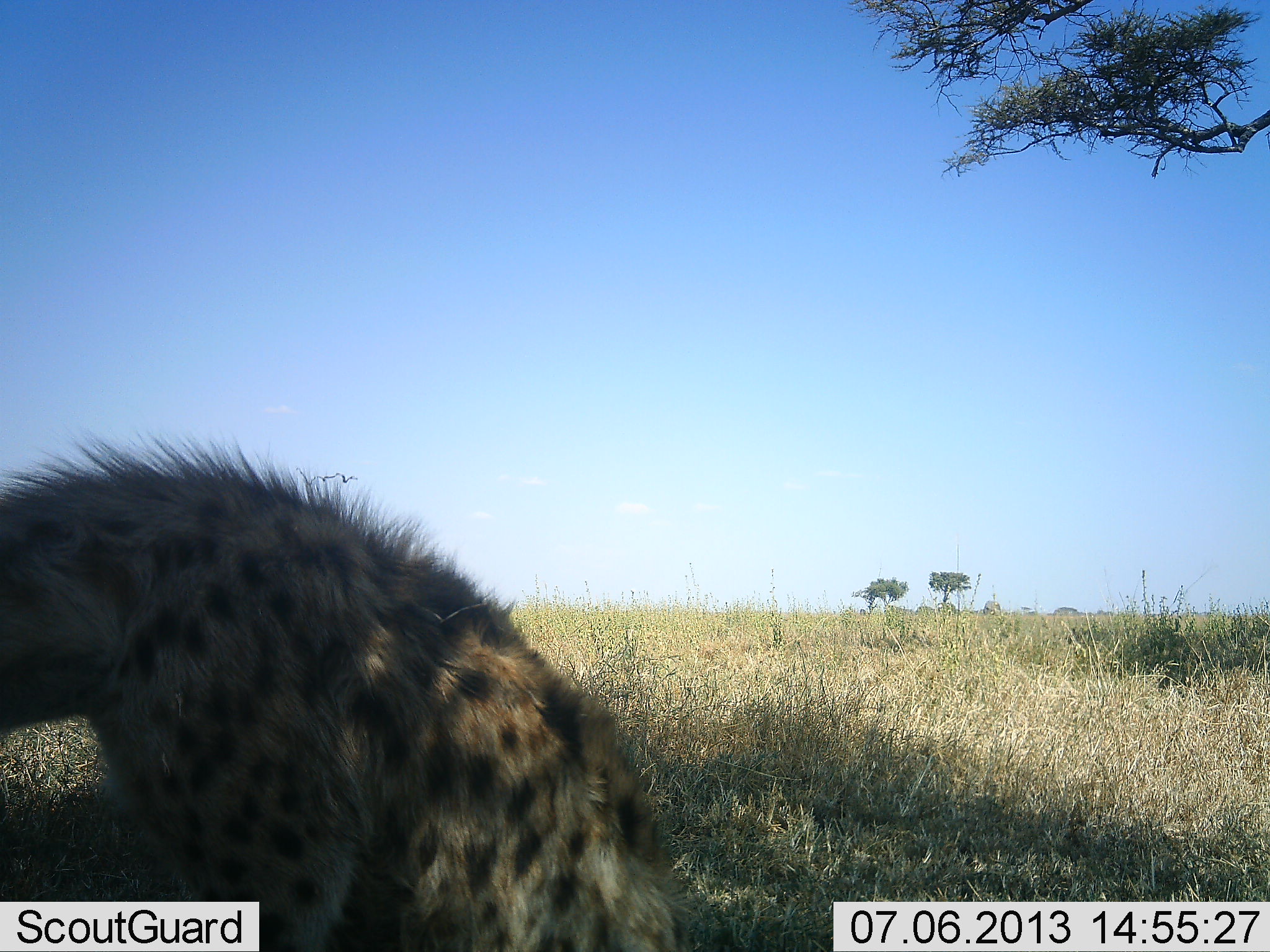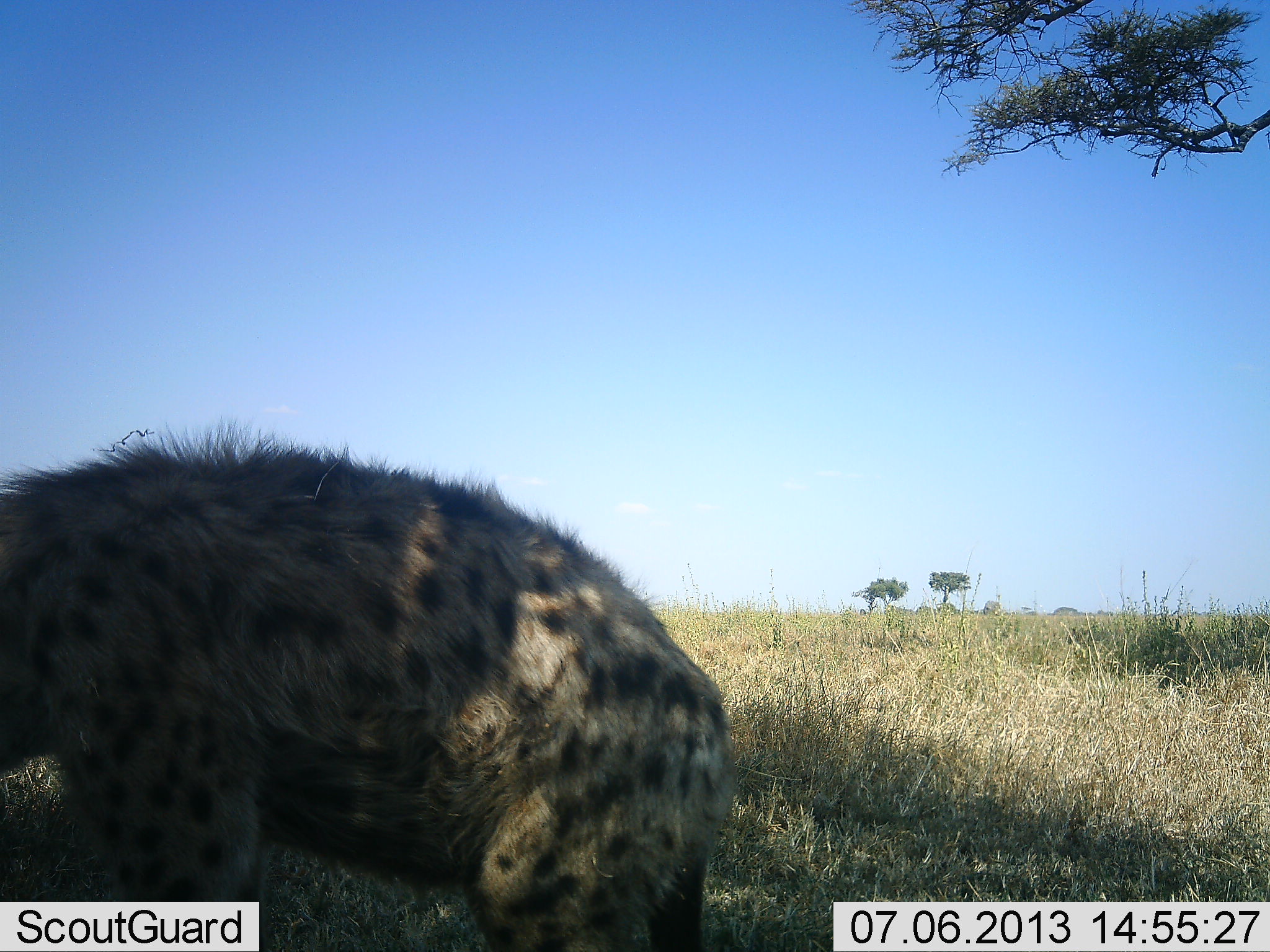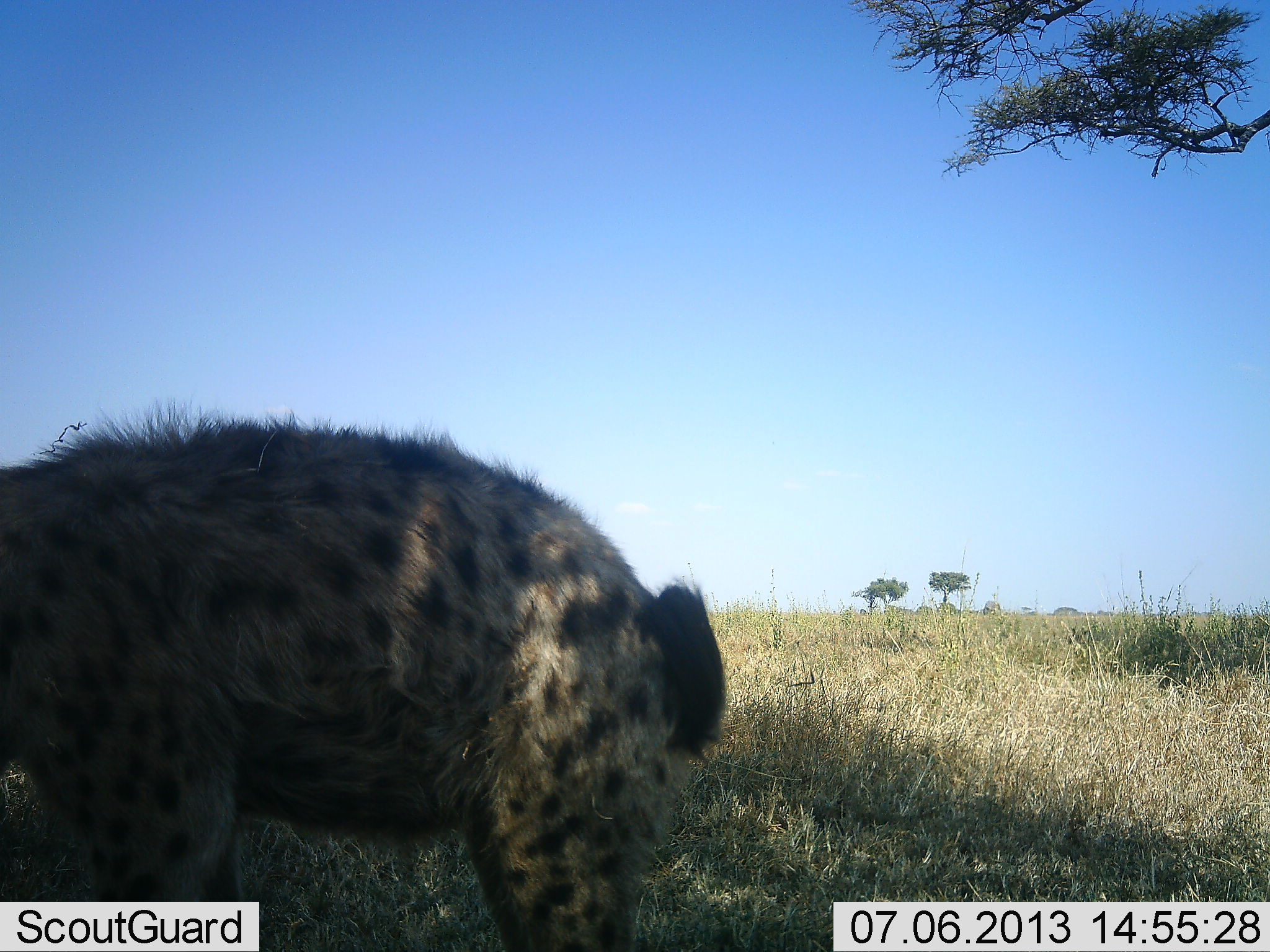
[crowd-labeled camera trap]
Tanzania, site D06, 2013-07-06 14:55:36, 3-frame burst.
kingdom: Animalia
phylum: Chordata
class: Mammalia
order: Carnivora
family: Hyaenidae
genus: Crocuta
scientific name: Crocuta crocuta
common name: spotted hyena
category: hyenaspotted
Hyenaspotted (spotted hyena) (Crocuta crocuta), count 1. Behavior (volunteer vote fractions): standing 52%, resting 11%, moving 44%, interacting 7%. Young present (vote fraction): 0%. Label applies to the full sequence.